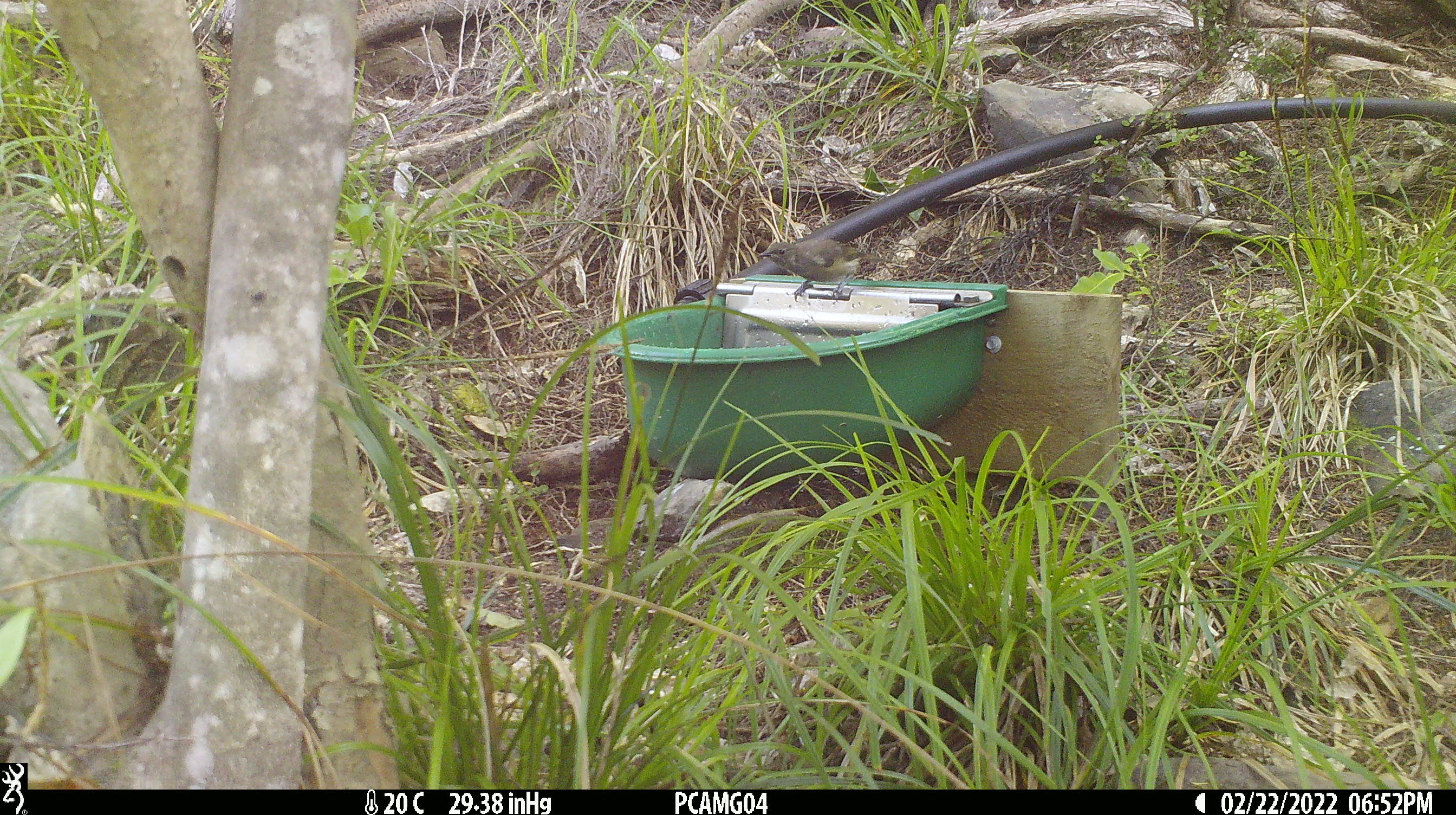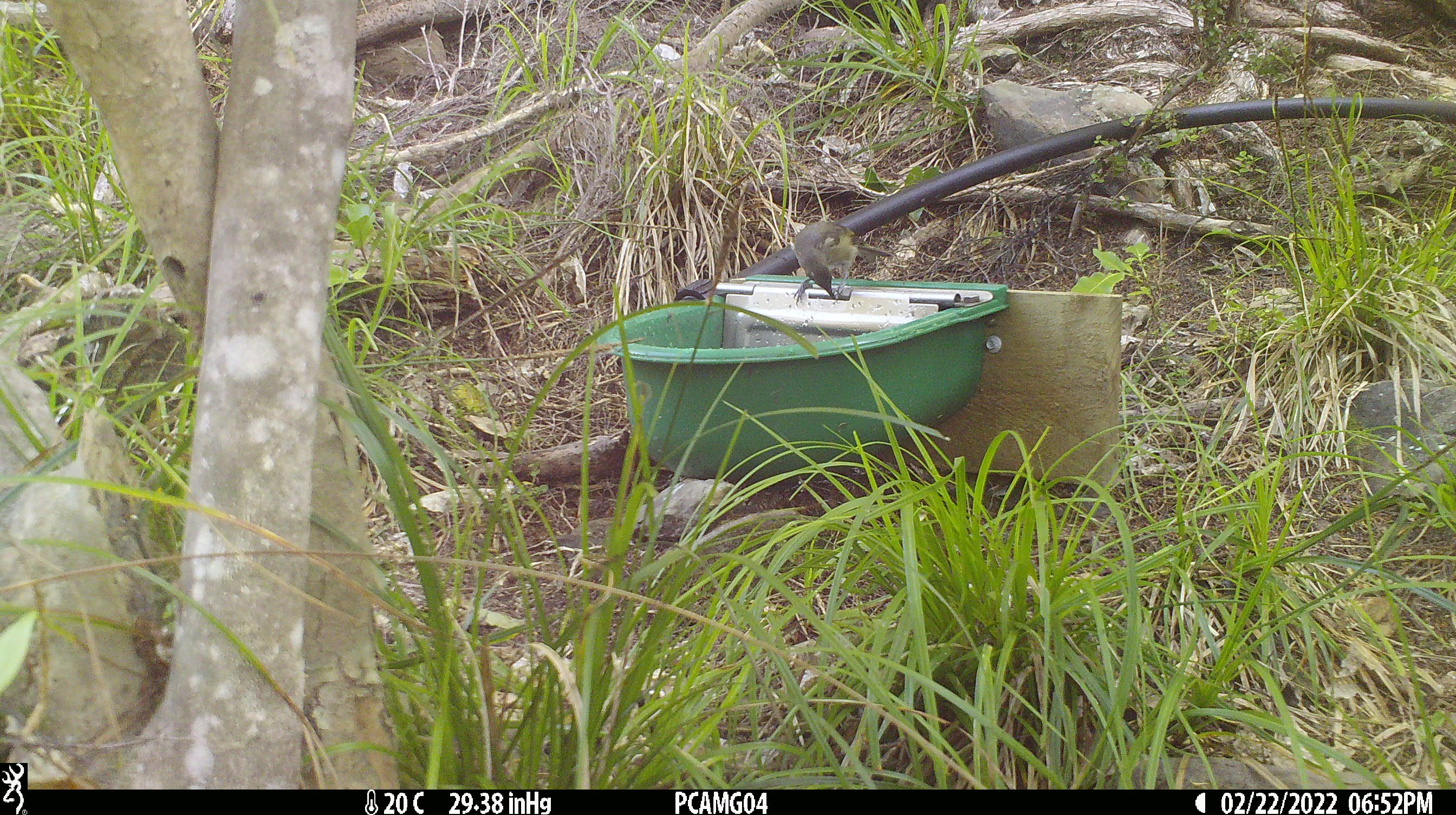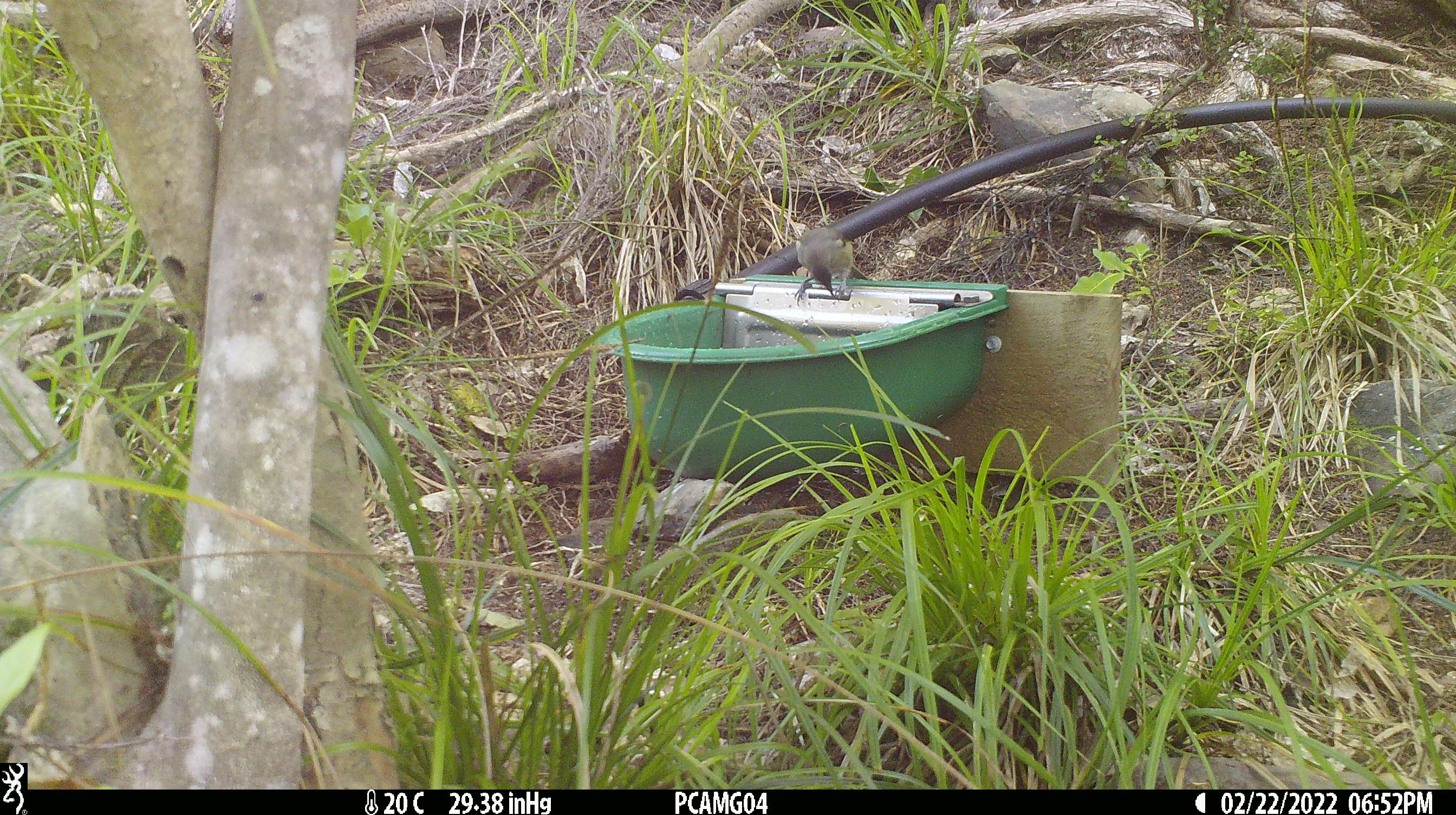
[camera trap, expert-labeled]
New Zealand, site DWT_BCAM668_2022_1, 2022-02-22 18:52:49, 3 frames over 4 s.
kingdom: Animalia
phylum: Chordata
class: Aves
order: Passeriformes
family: Meliphagidae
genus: Anthornis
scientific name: Anthornis melanura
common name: new zealand bellbird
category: bellbird